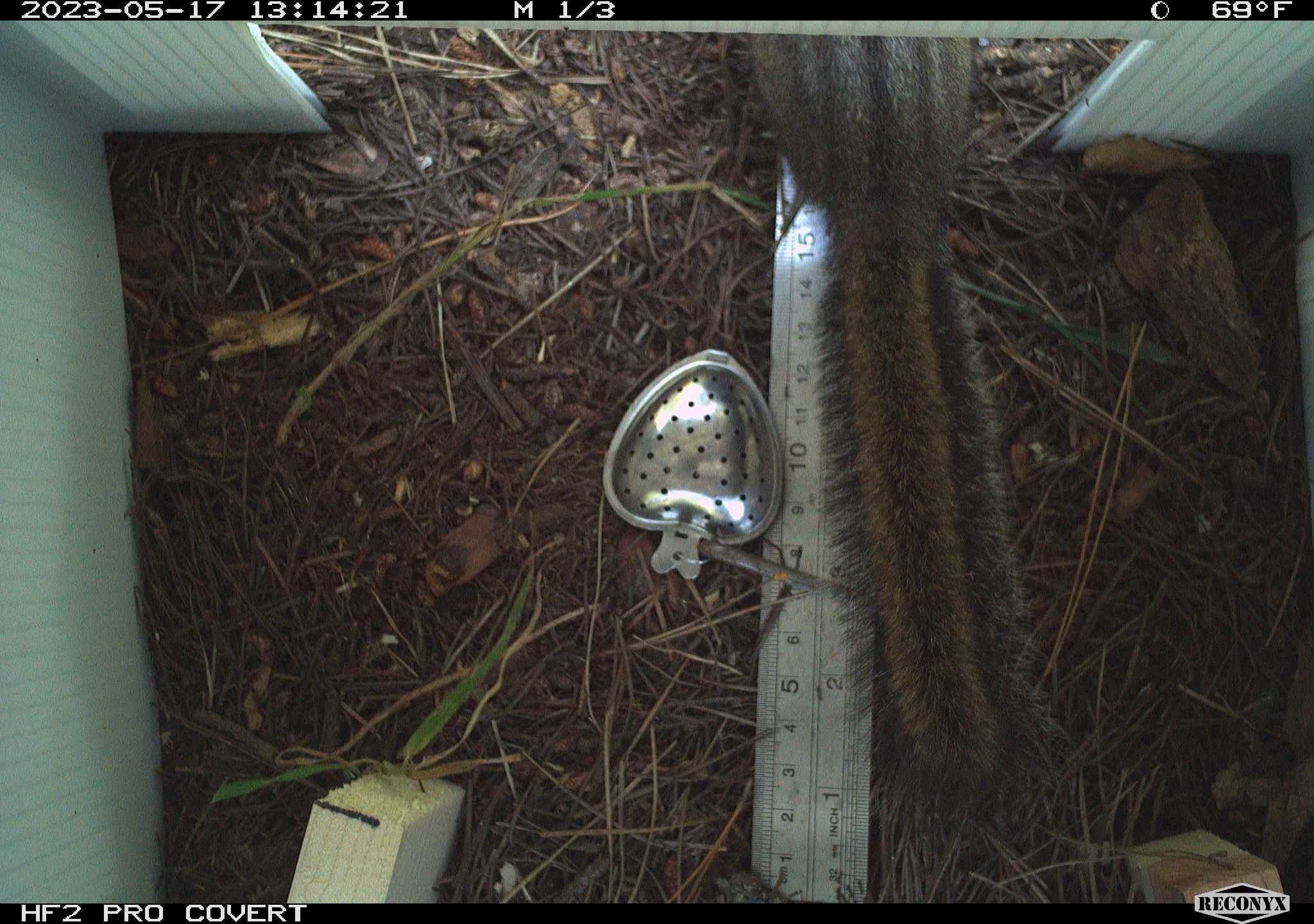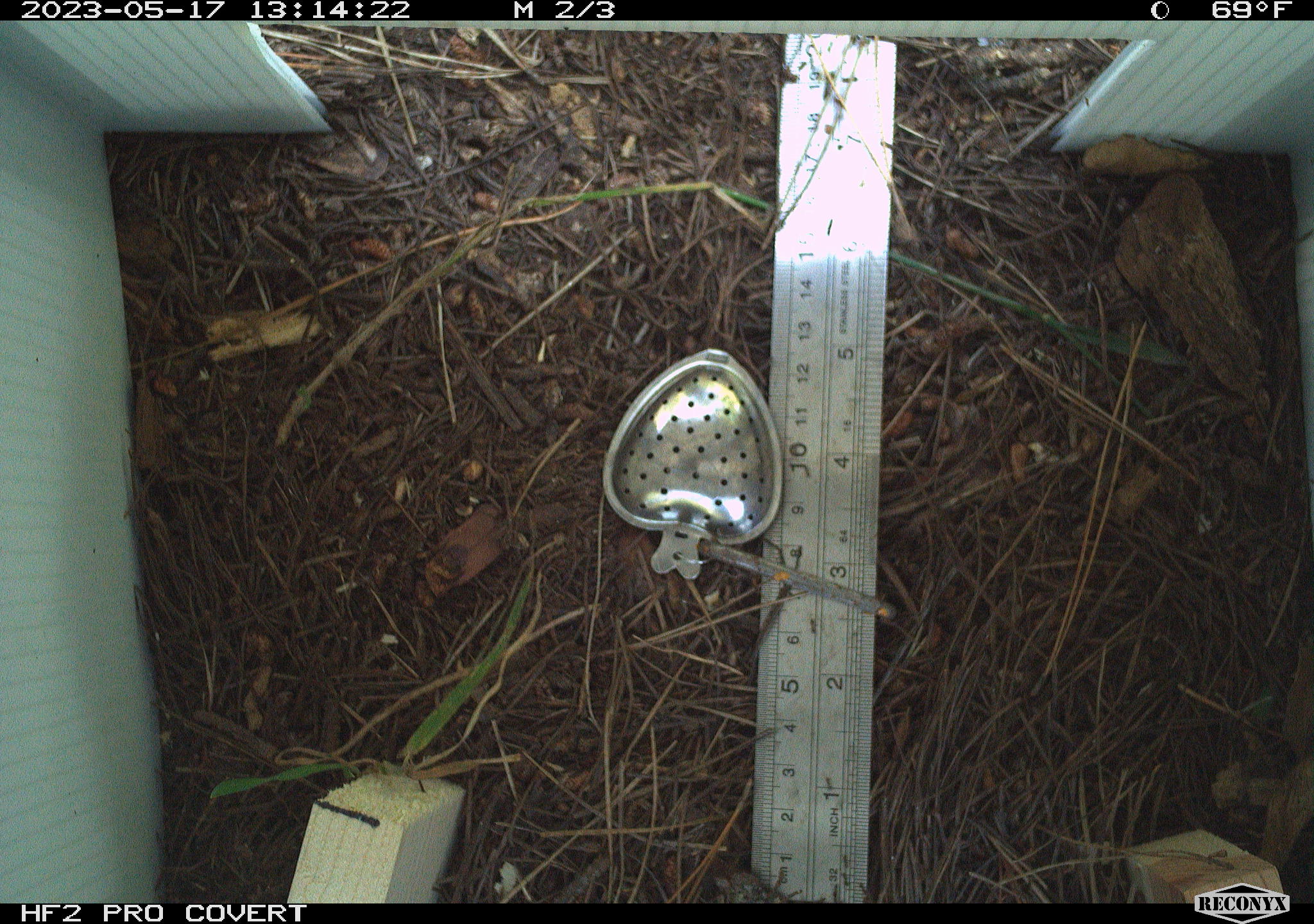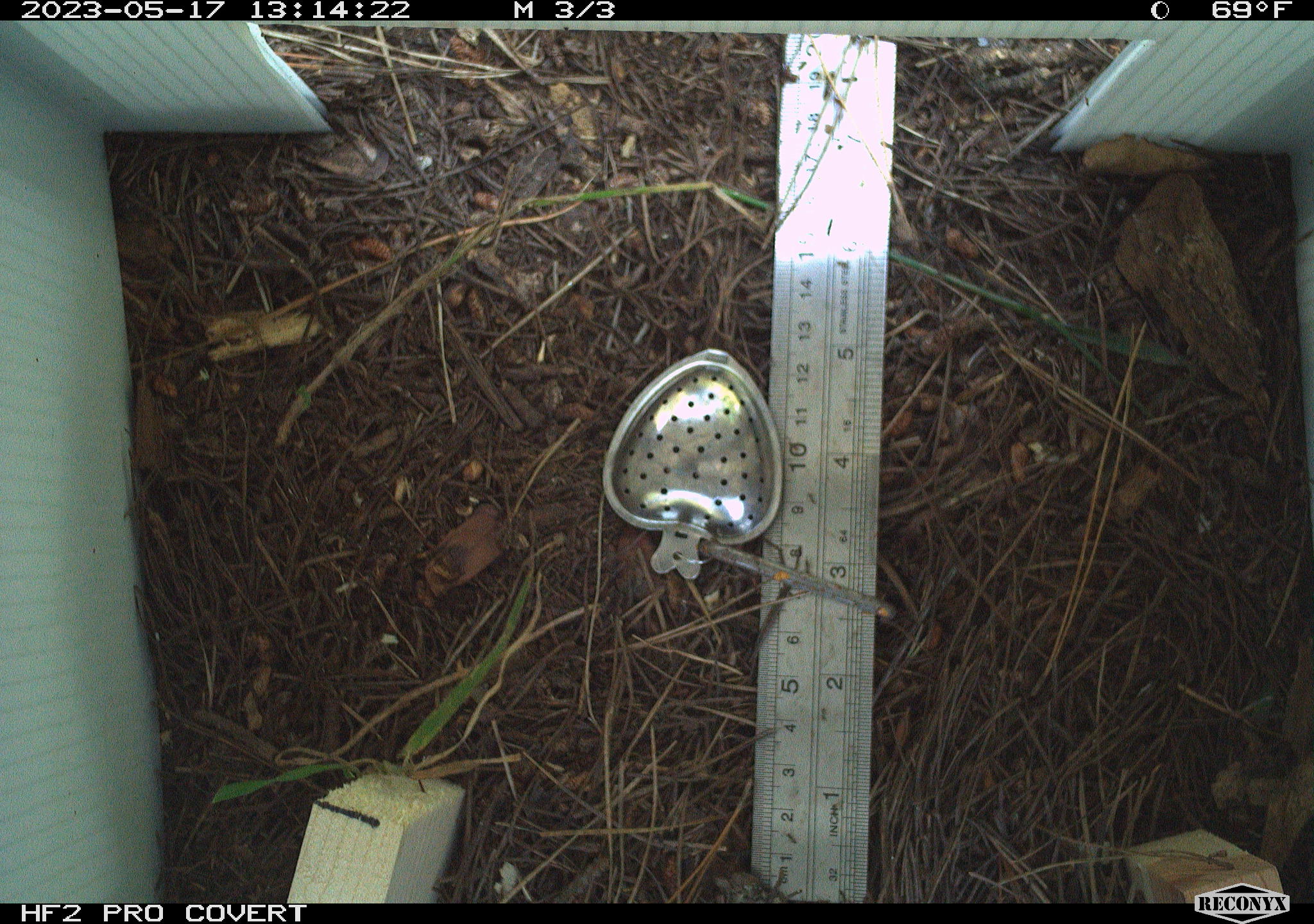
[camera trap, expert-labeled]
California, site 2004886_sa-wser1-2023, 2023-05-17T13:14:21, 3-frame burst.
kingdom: Animalia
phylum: Chordata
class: Mammalia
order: Rodentia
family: Sciuridae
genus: Neotamias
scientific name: Neotamias merriami merriami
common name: merriam's chipmunk